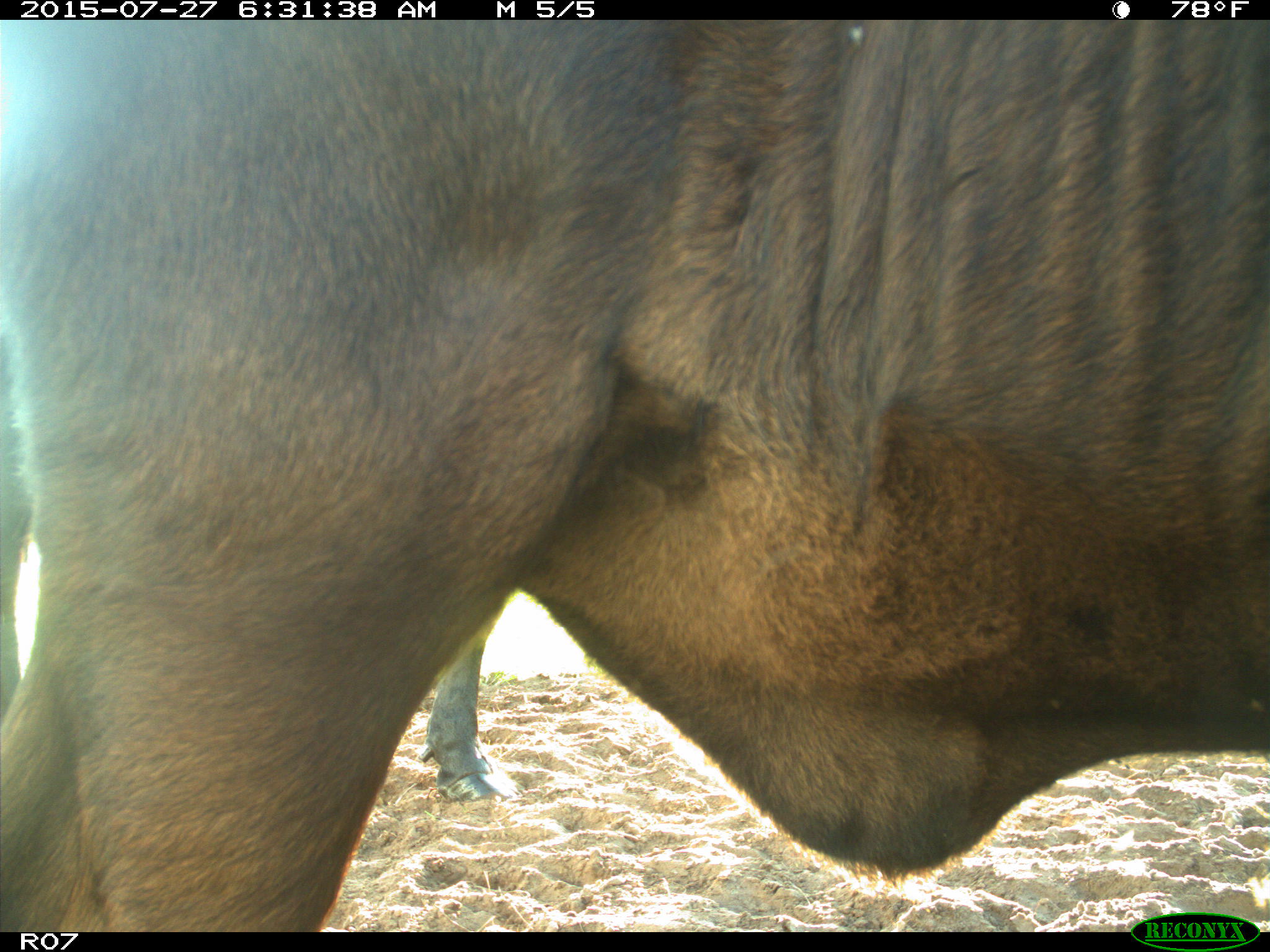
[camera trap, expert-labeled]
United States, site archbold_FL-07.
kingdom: Animalia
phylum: Chordata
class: Mammalia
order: Artiodactyla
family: Bovidae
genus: Bos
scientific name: Bos taurus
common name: domestic cow